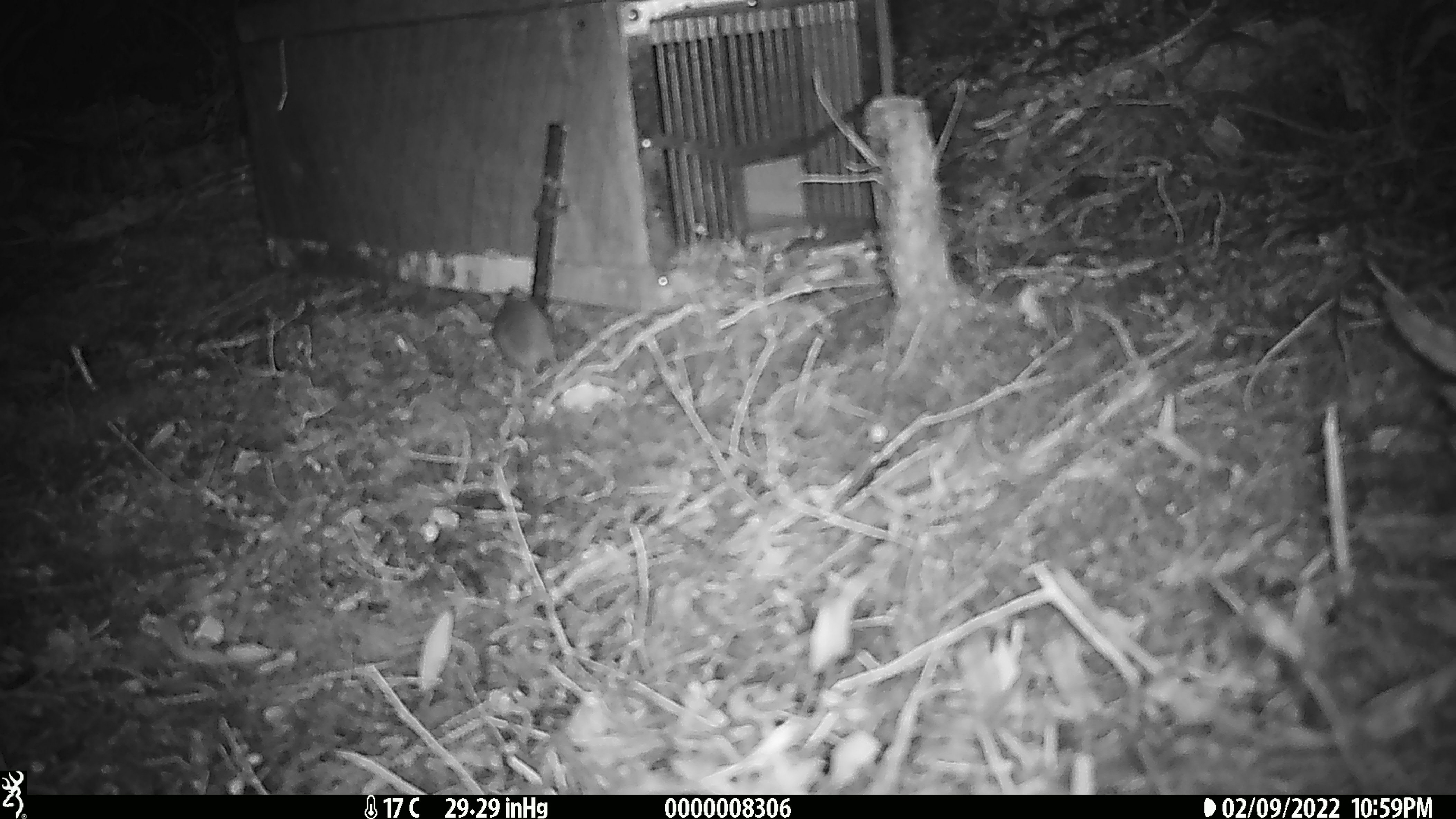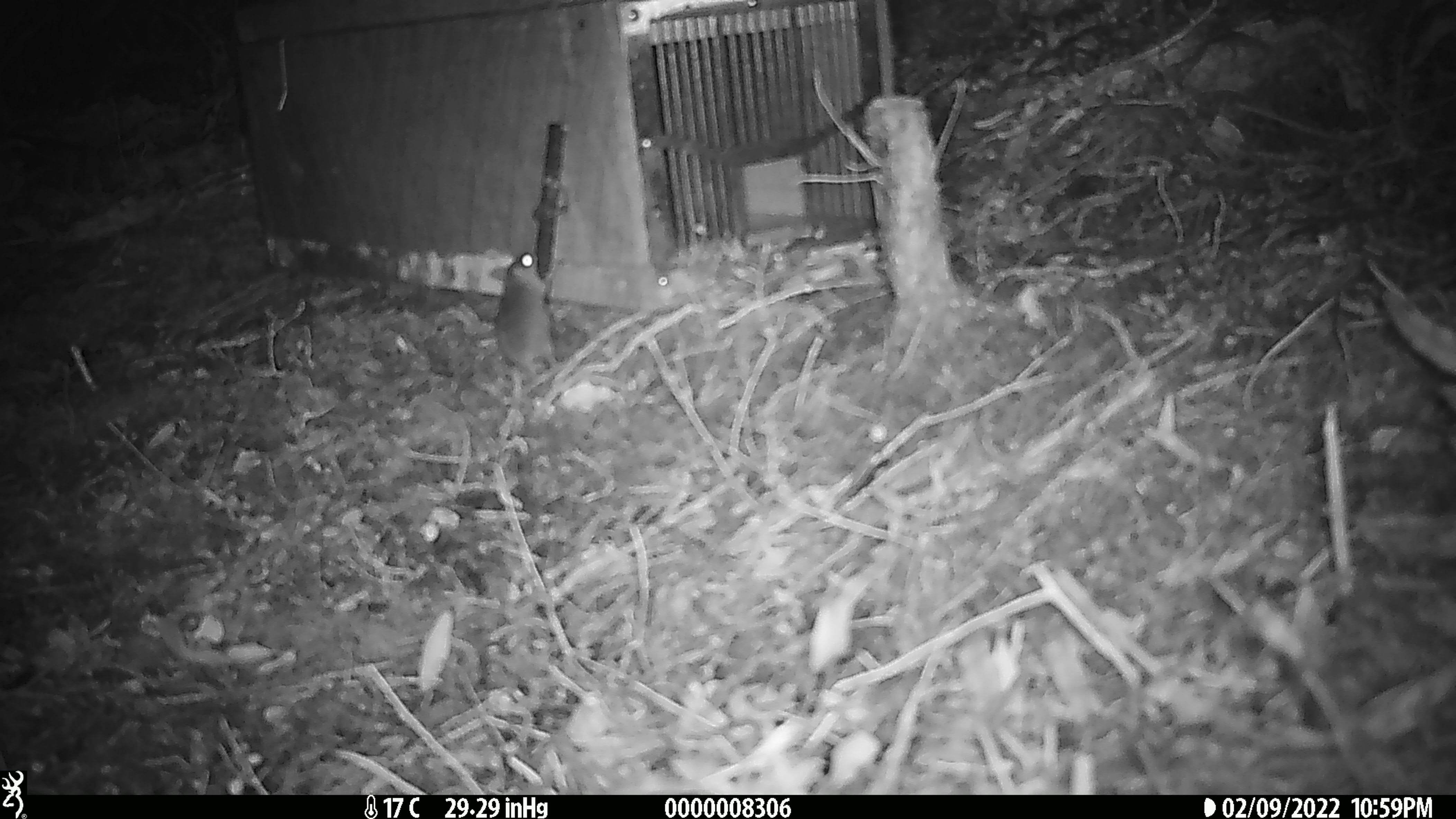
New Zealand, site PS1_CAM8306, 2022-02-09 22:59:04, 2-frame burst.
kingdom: Animalia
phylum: Chordata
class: Mammalia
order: Rodentia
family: Muridae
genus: Mus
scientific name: Mus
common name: mouse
Mouse (Mus).